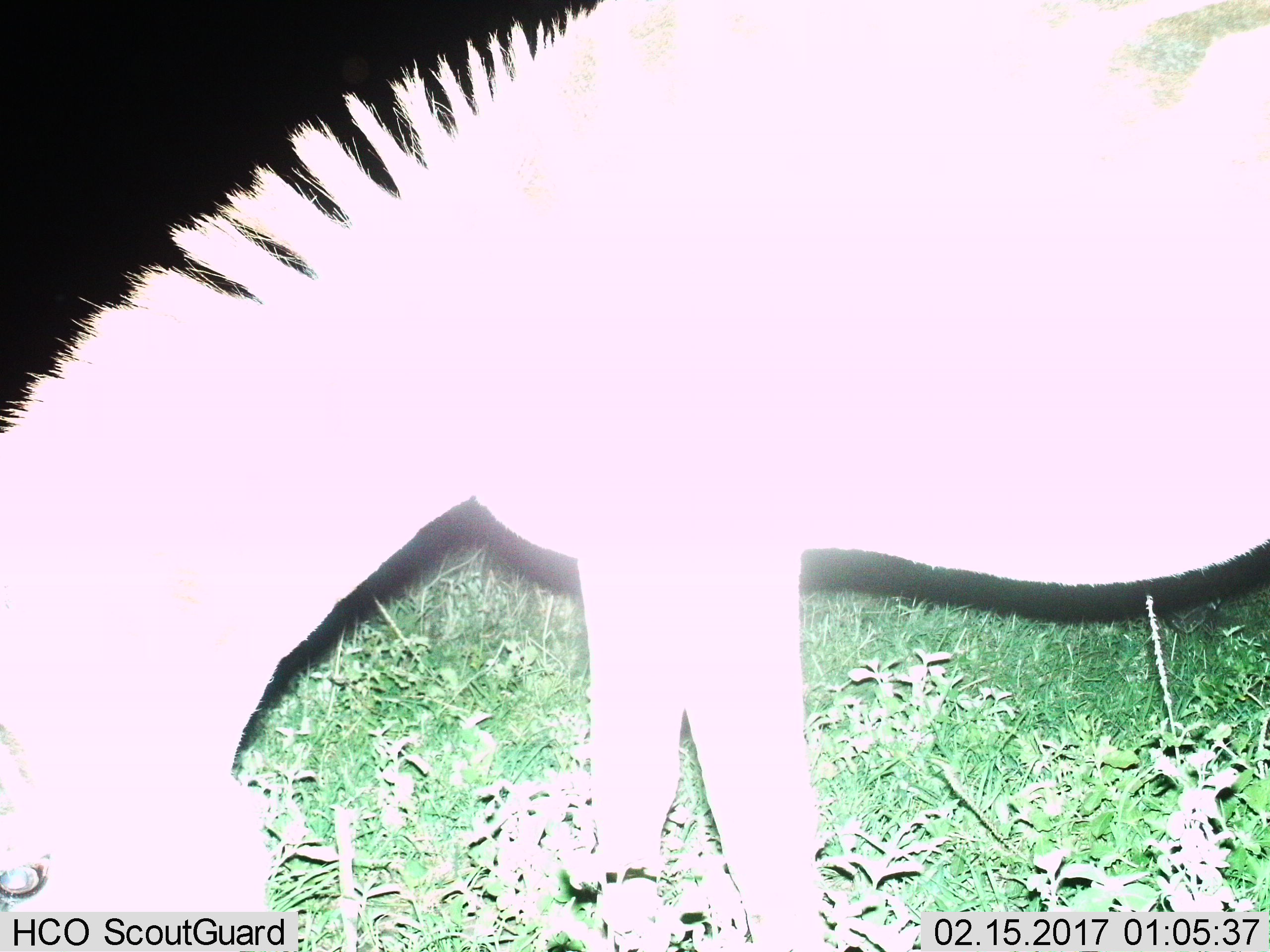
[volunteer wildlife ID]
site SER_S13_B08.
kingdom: Animalia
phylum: Chordata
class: Mammalia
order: Perissodactyla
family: Equidae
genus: Equus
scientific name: Equus quagga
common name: plains zebra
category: zebraplains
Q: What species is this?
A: Zebraplains (plains zebra) (Equus quagga).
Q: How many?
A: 1.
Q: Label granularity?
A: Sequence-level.